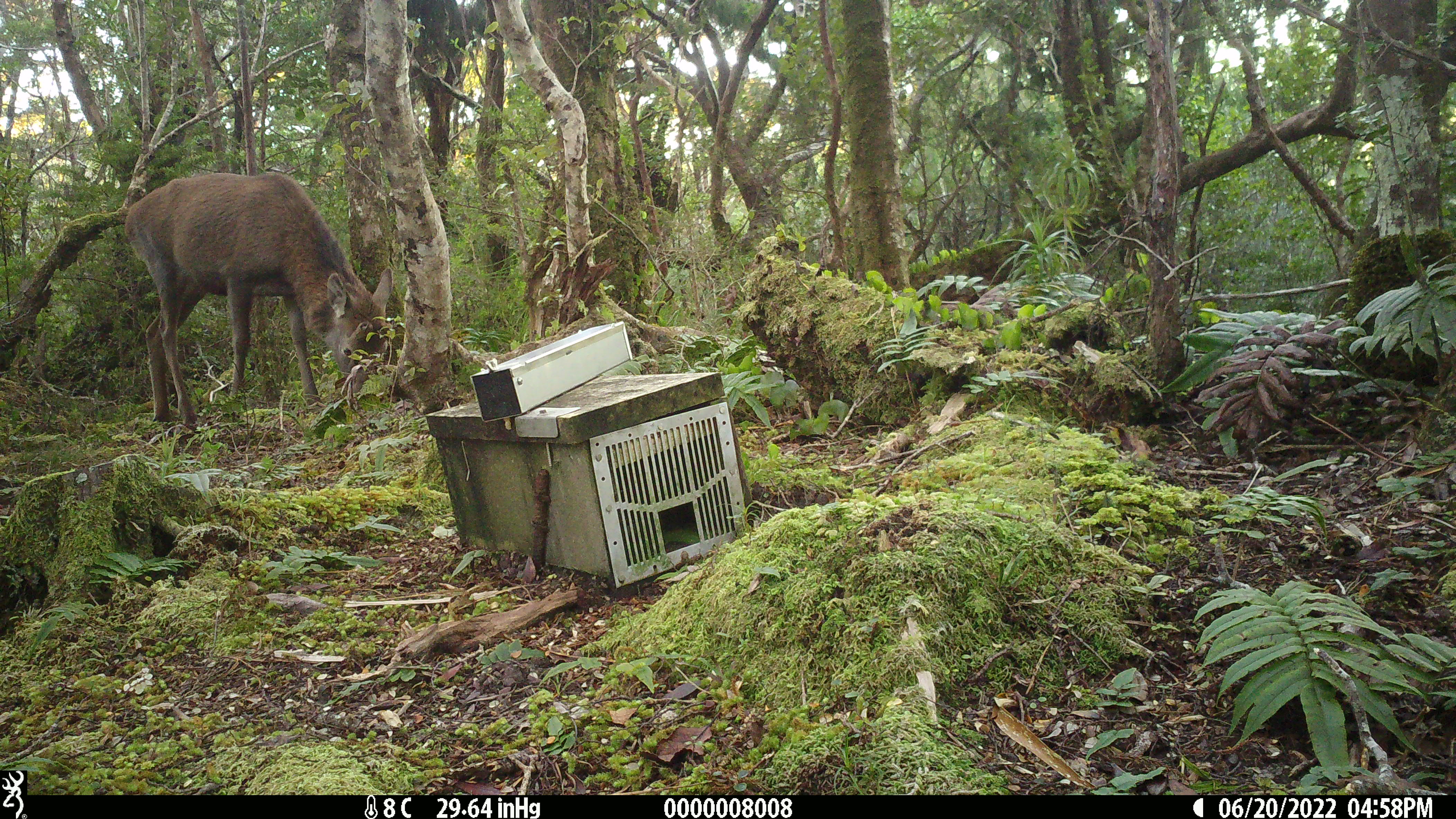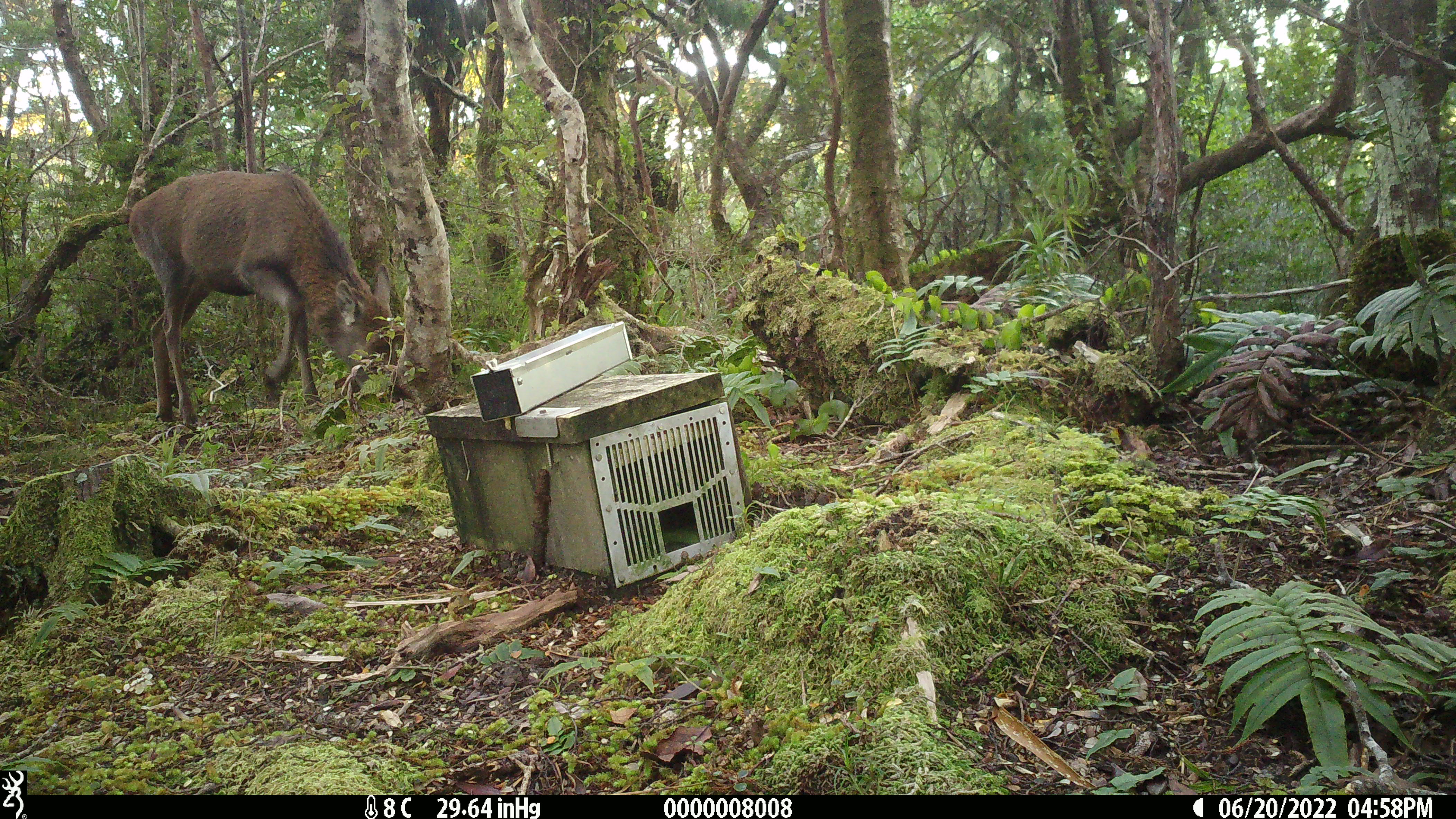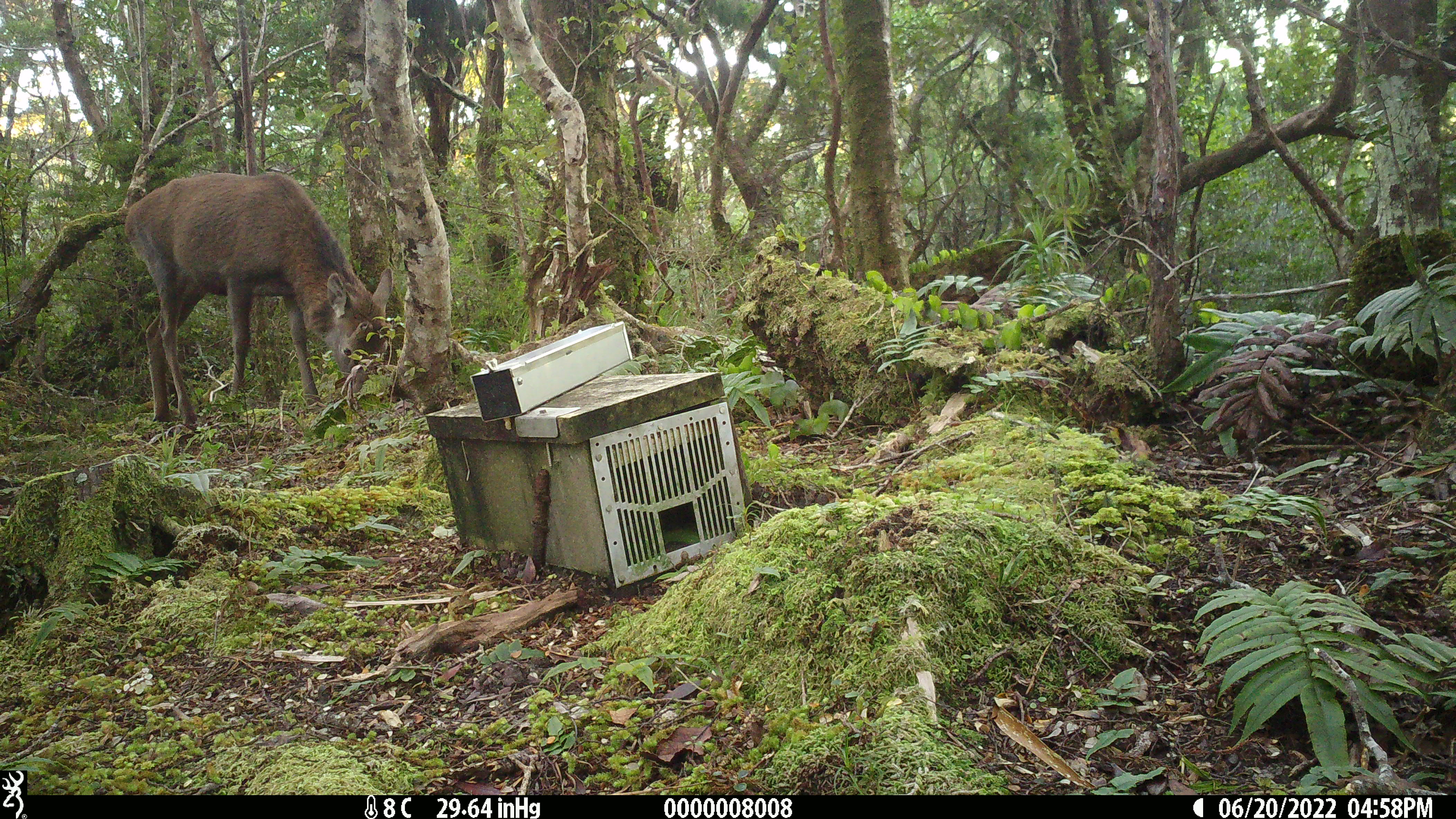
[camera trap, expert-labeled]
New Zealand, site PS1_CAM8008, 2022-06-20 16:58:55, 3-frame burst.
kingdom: Animalia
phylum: Chordata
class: Mammalia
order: Artiodactyla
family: Cervidae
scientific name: Cervidae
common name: deer